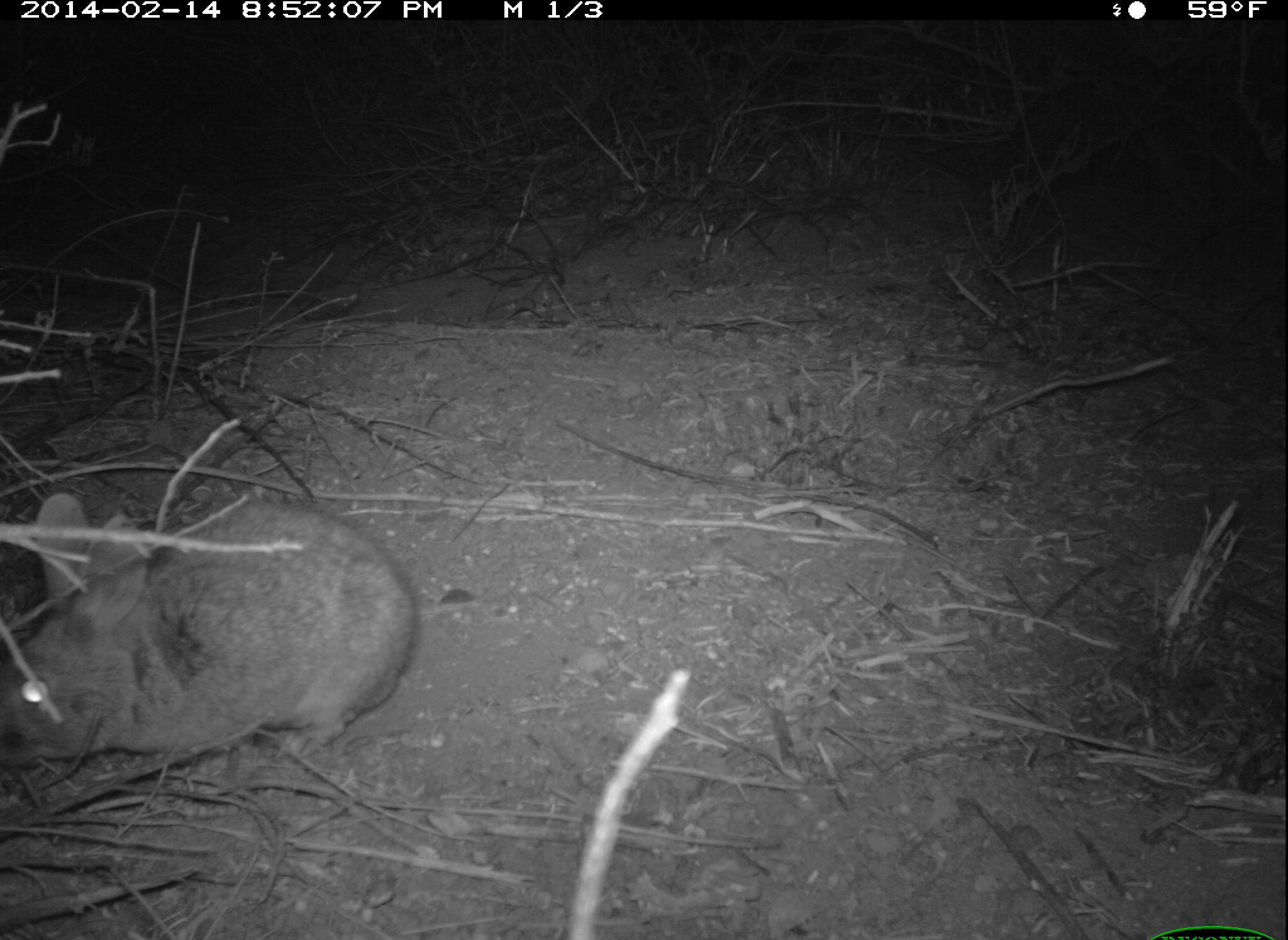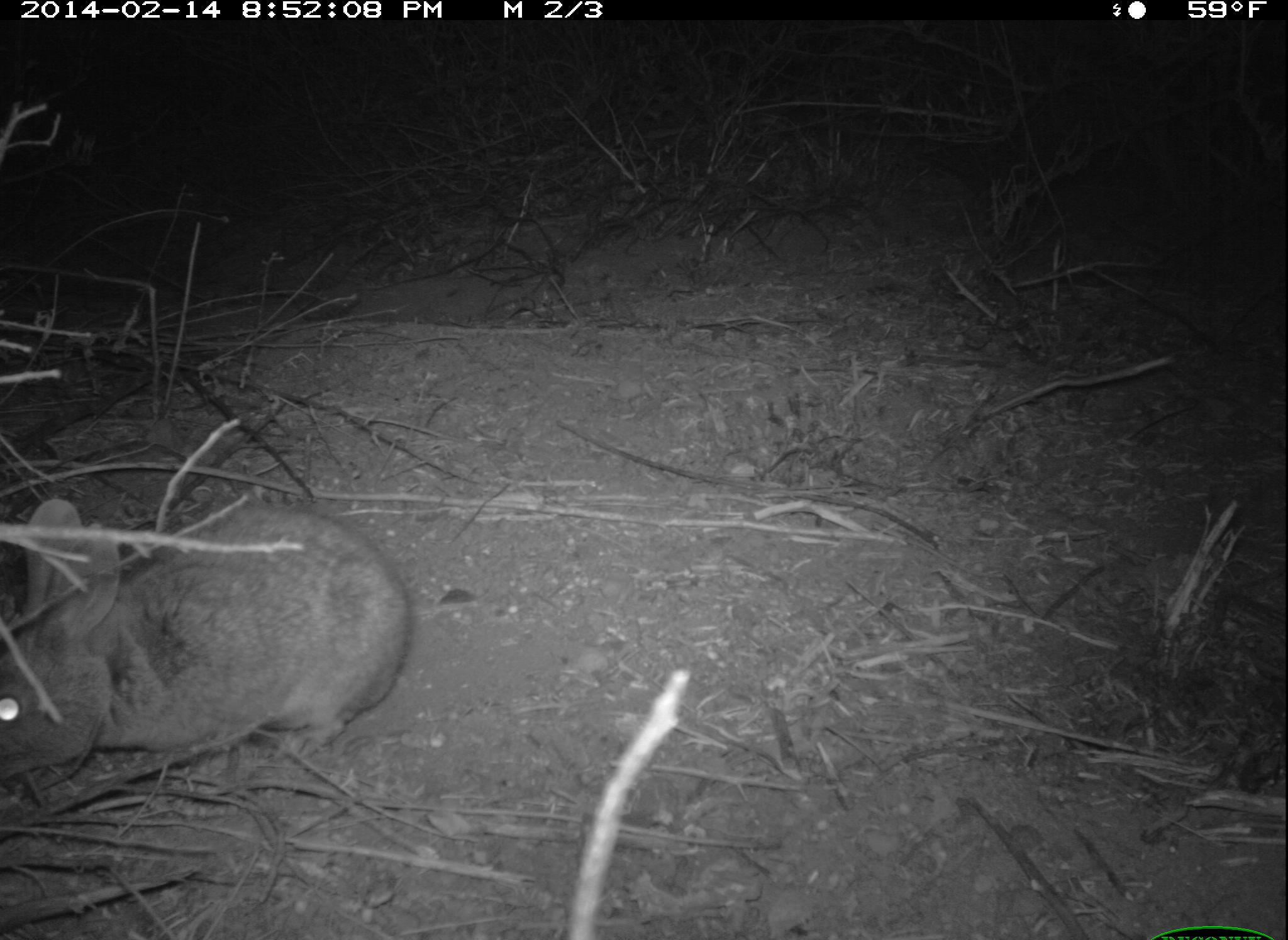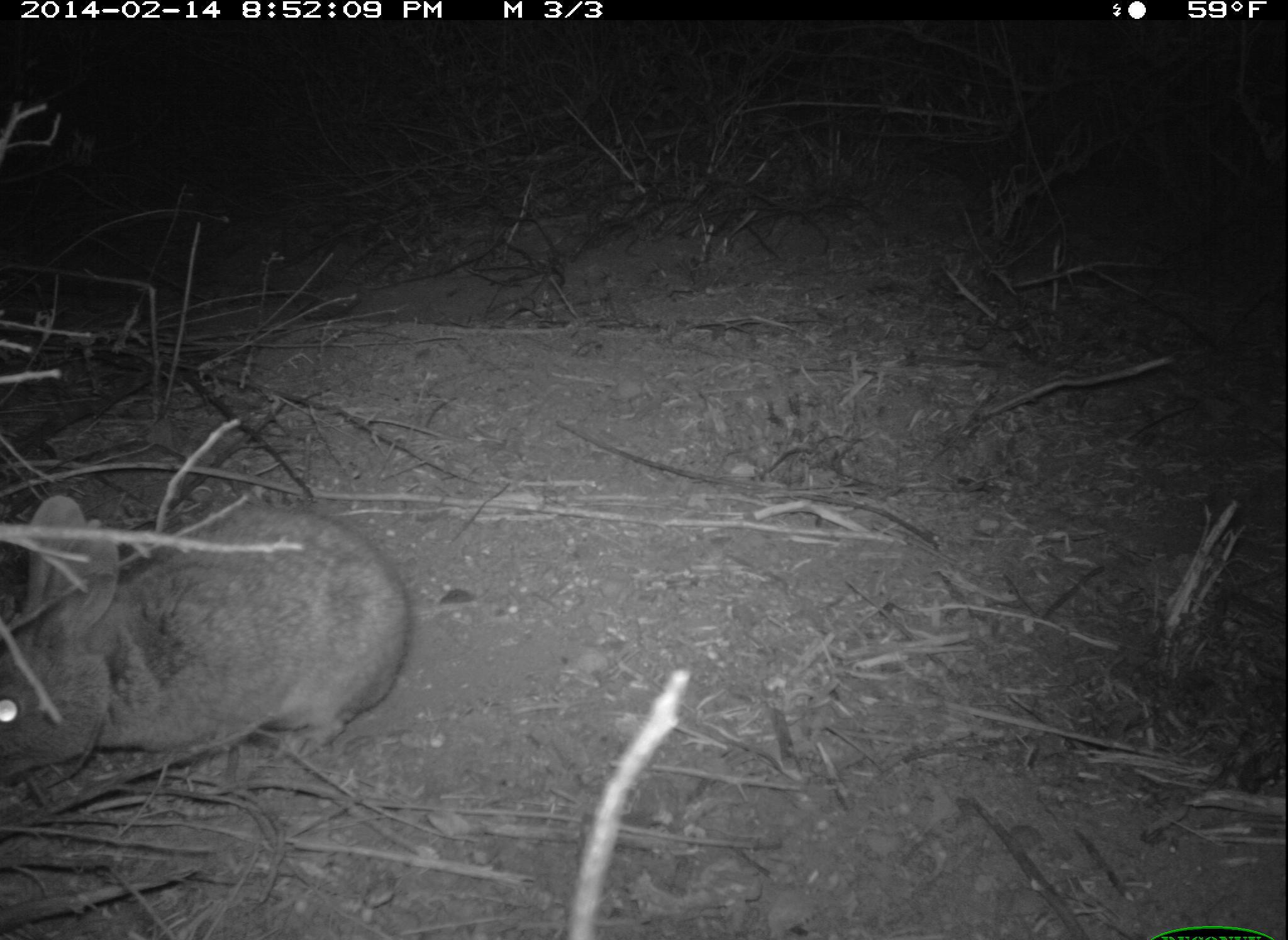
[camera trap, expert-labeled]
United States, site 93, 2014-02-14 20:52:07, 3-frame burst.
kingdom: Animalia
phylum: Chordata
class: Mammalia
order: Lagomorpha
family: Leporidae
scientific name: Leporidae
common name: rabbits and hares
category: rabbit